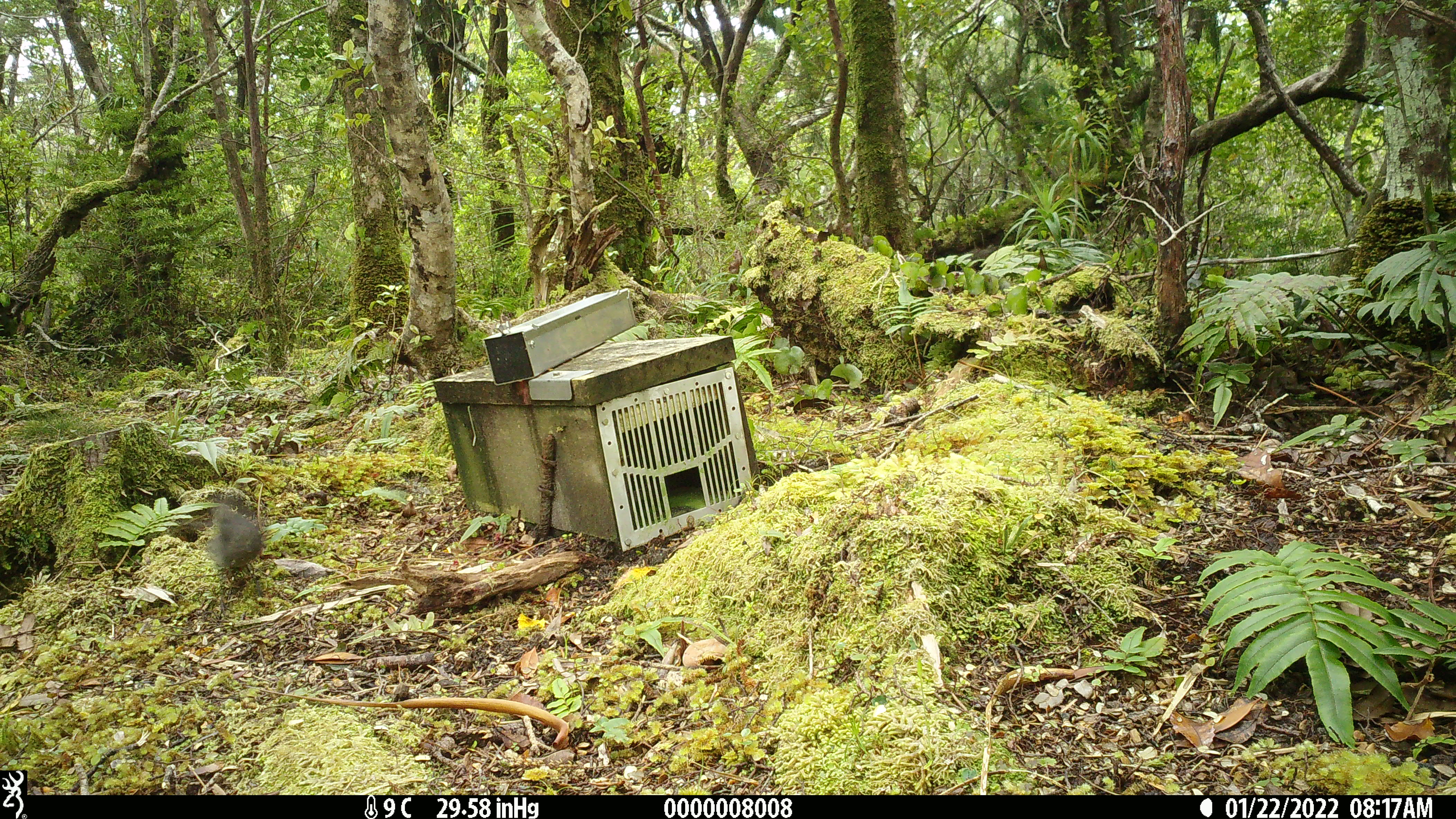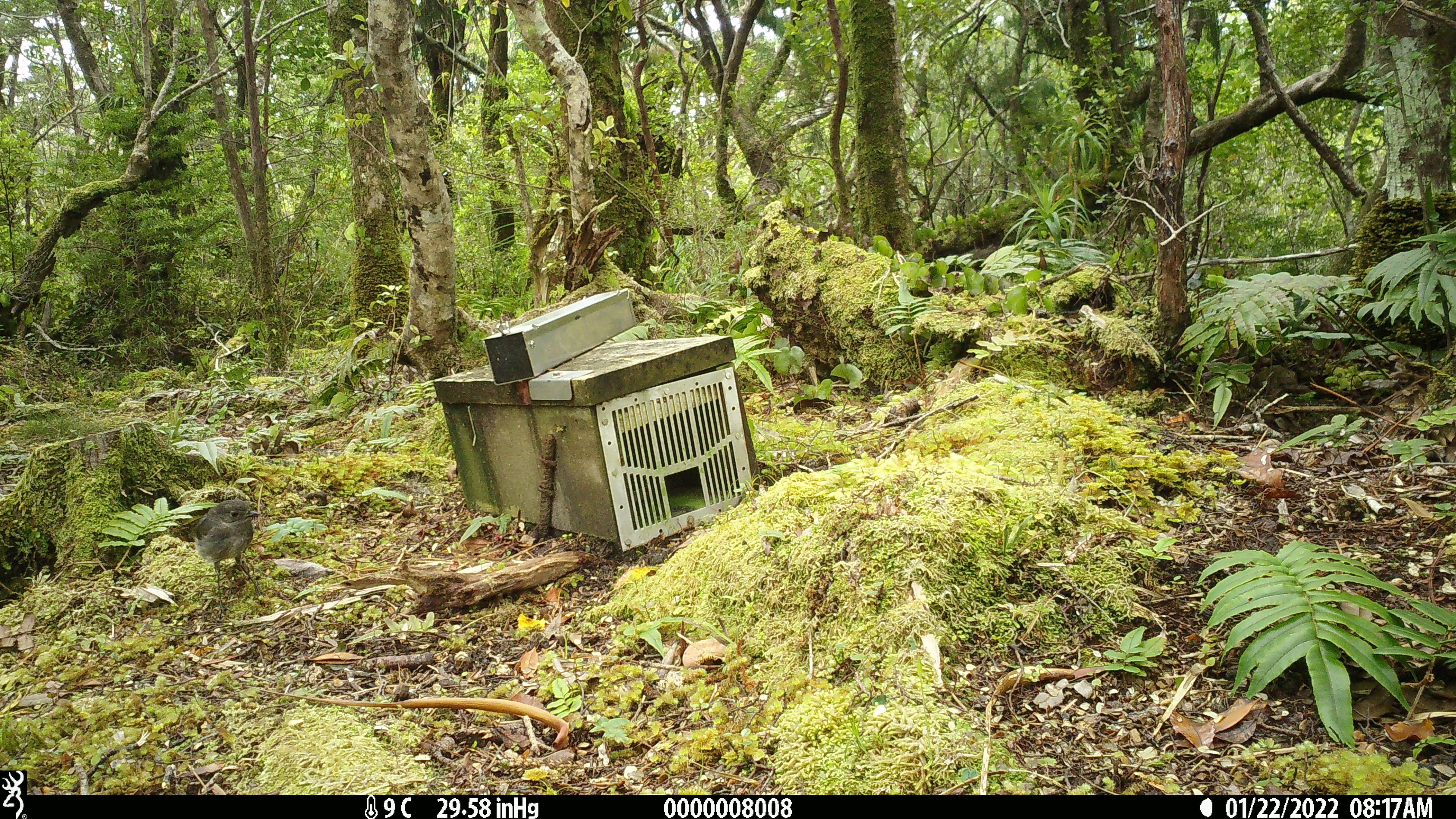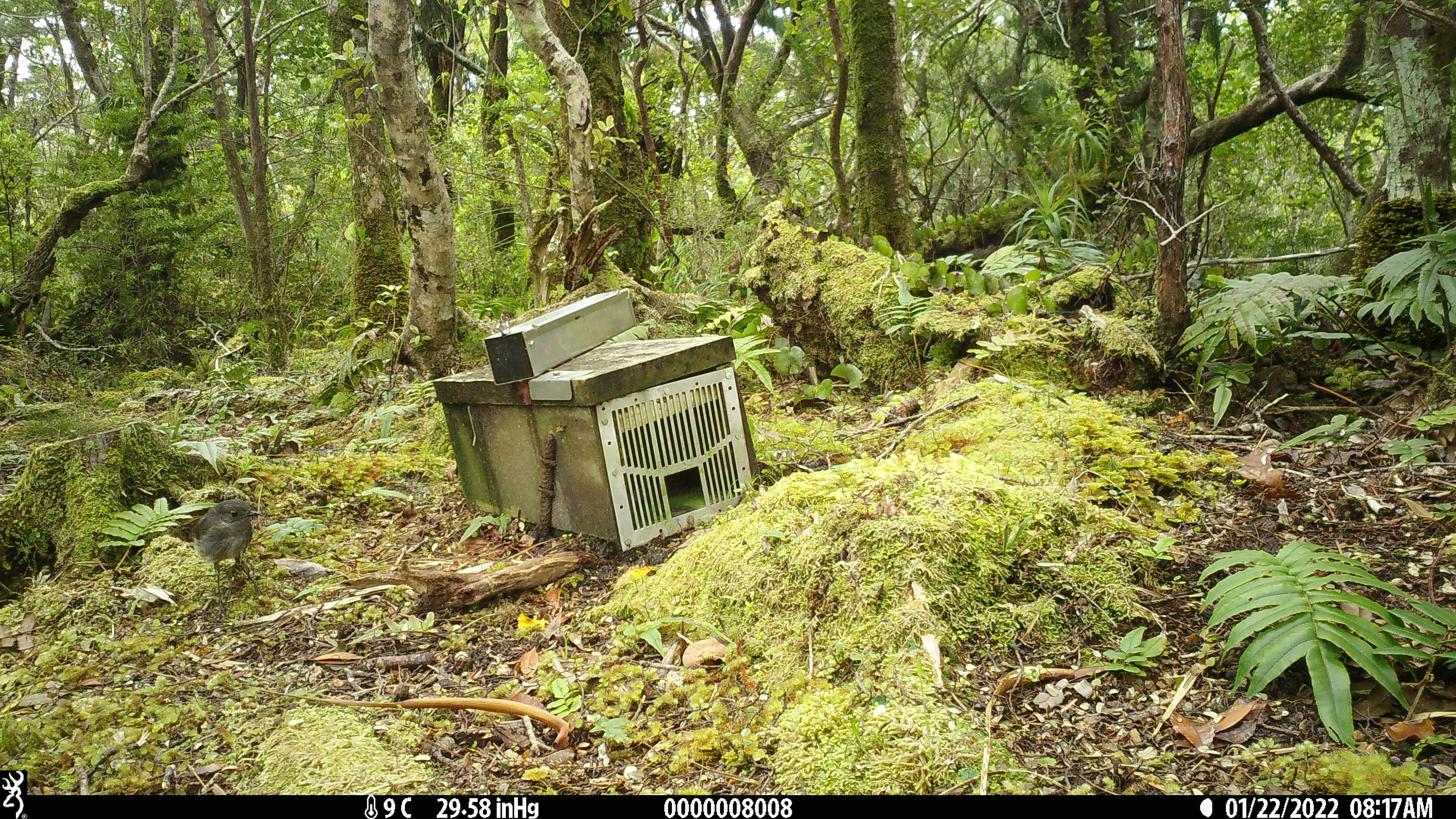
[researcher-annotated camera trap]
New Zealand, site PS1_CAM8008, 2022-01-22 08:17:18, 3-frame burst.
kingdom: Animalia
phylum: Chordata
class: Aves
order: Passeriformes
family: Petroicidae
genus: Petroica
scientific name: Petroica australis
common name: new zealand robin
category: robin